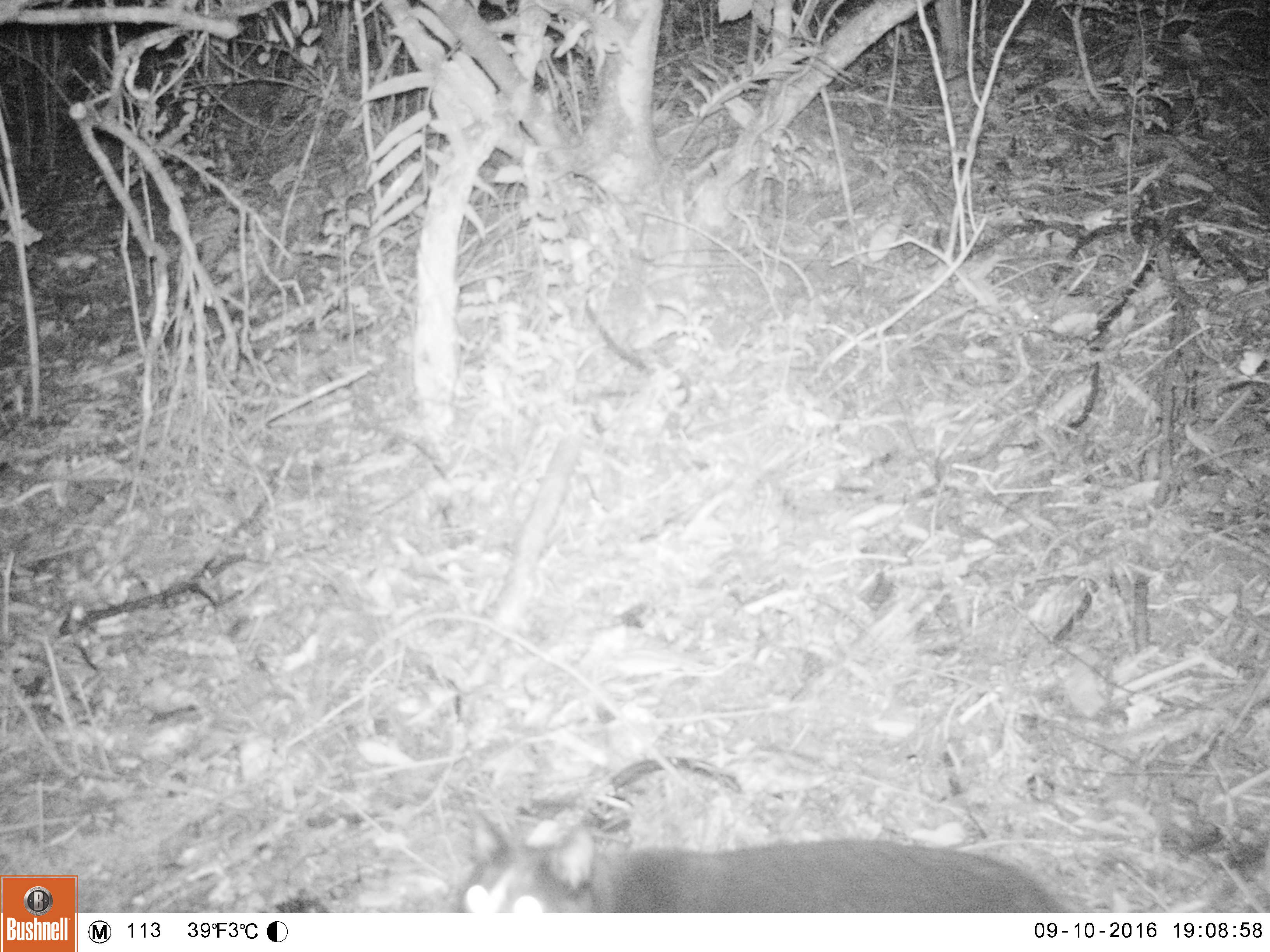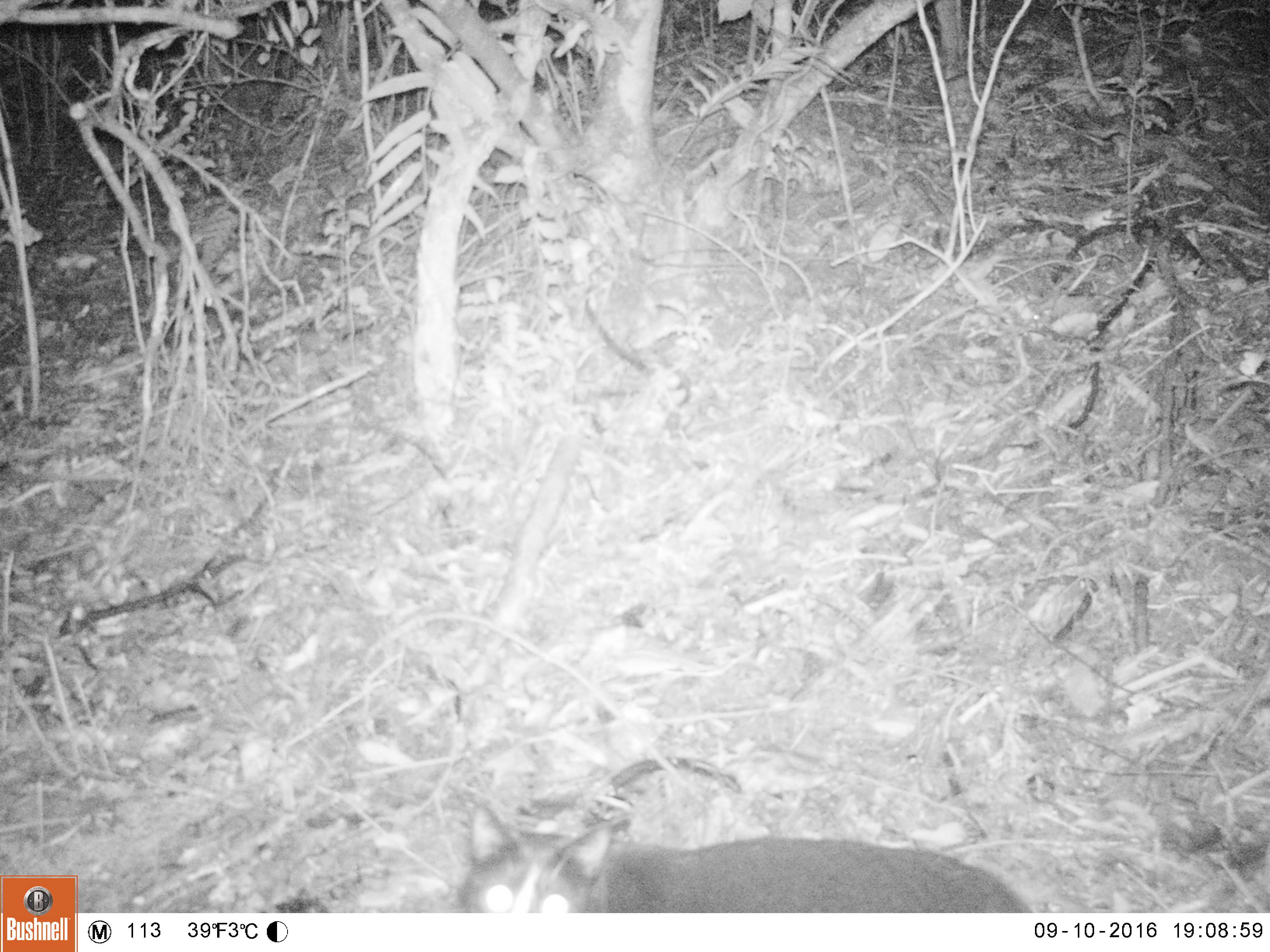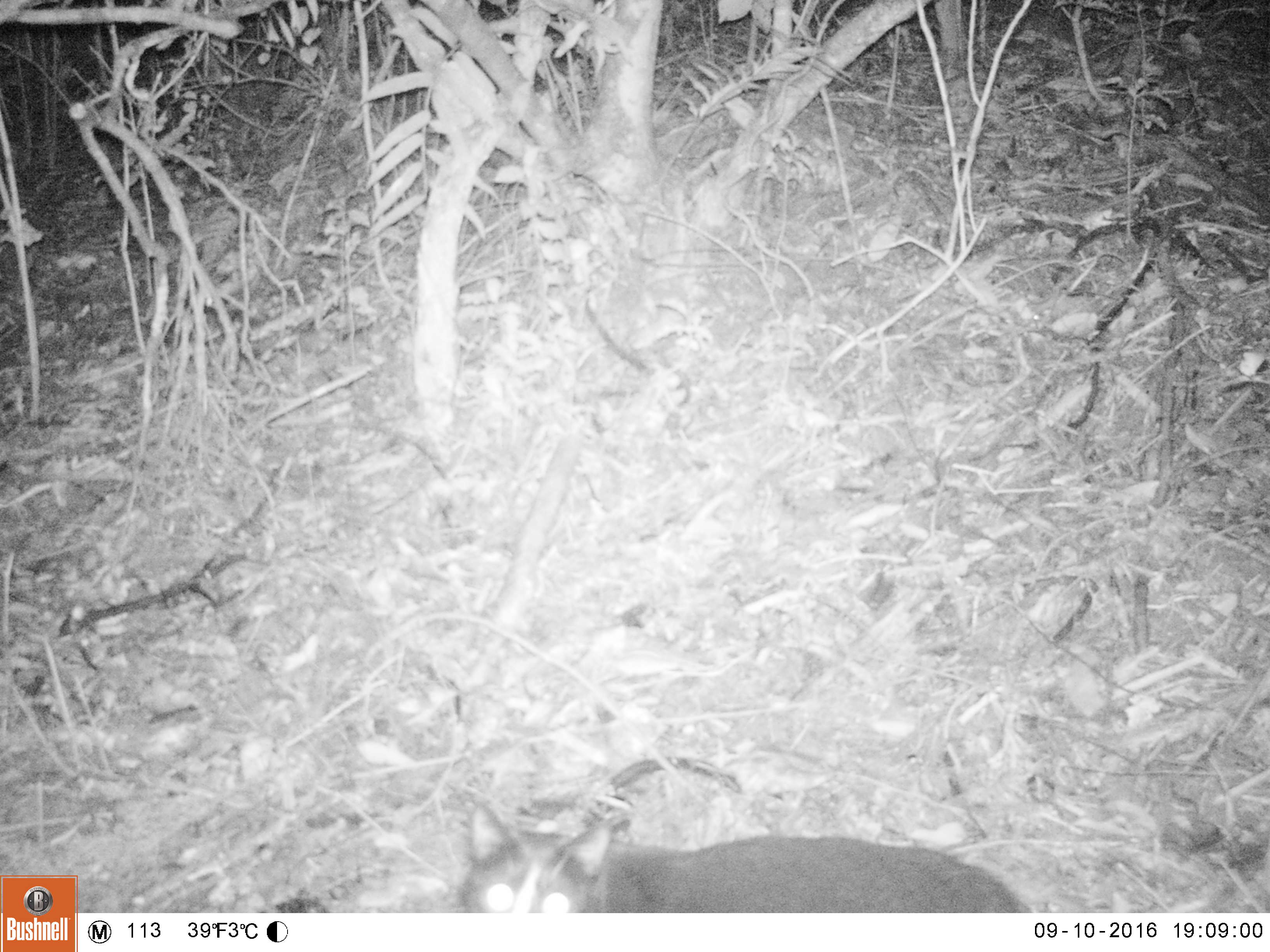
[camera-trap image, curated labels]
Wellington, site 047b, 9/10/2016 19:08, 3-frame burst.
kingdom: Animalia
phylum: Chordata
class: Mammalia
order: Carnivora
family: Felidae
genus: Felis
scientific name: Felis catus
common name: cat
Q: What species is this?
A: Cat (Felis catus).